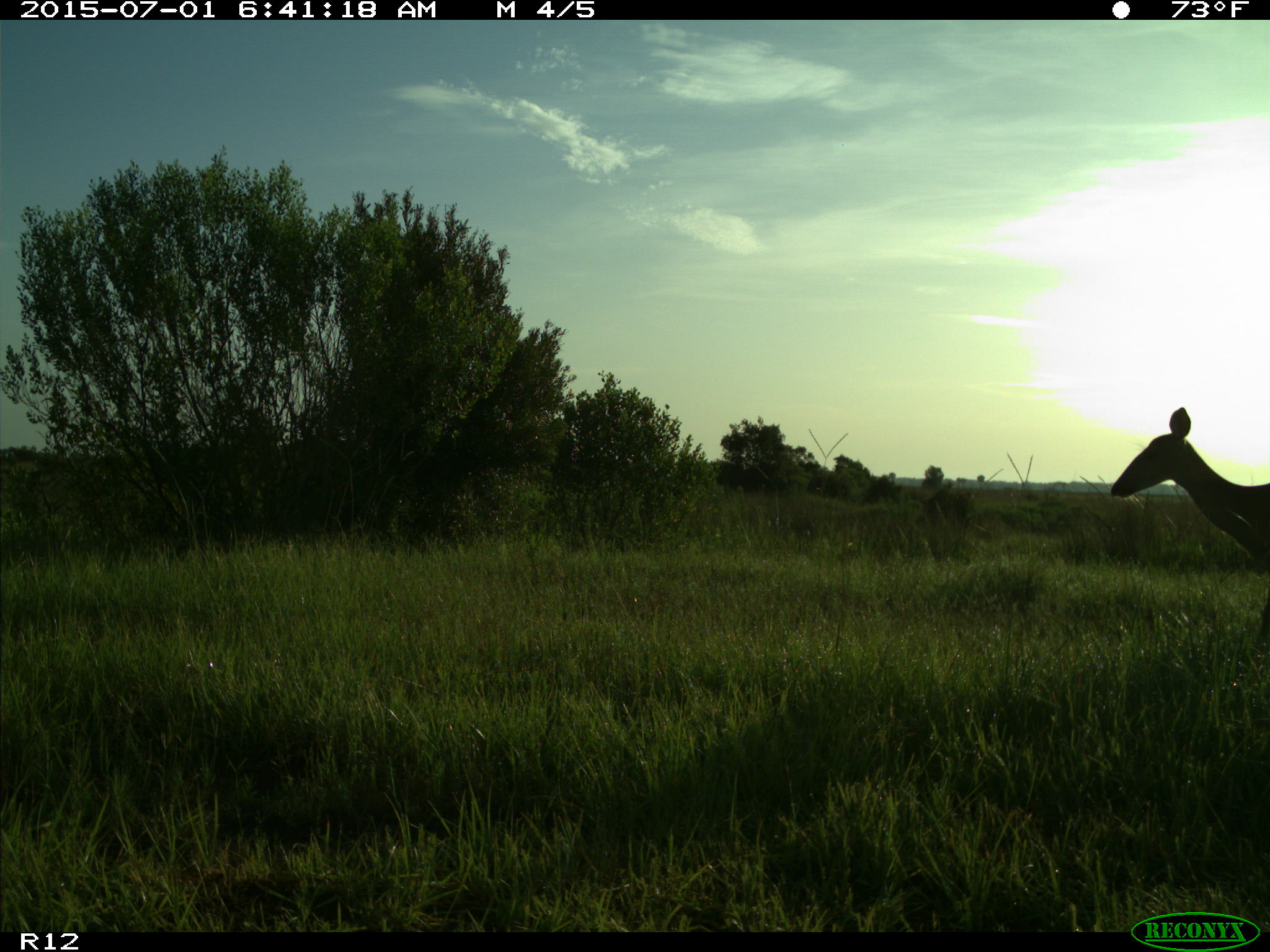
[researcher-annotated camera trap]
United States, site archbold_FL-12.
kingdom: Animalia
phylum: Chordata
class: Mammalia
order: Artiodactyla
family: Cervidae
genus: Odocoileus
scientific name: Odocoileus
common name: deer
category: unidentified deer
Unidentified deer (deer) (Odocoileus).